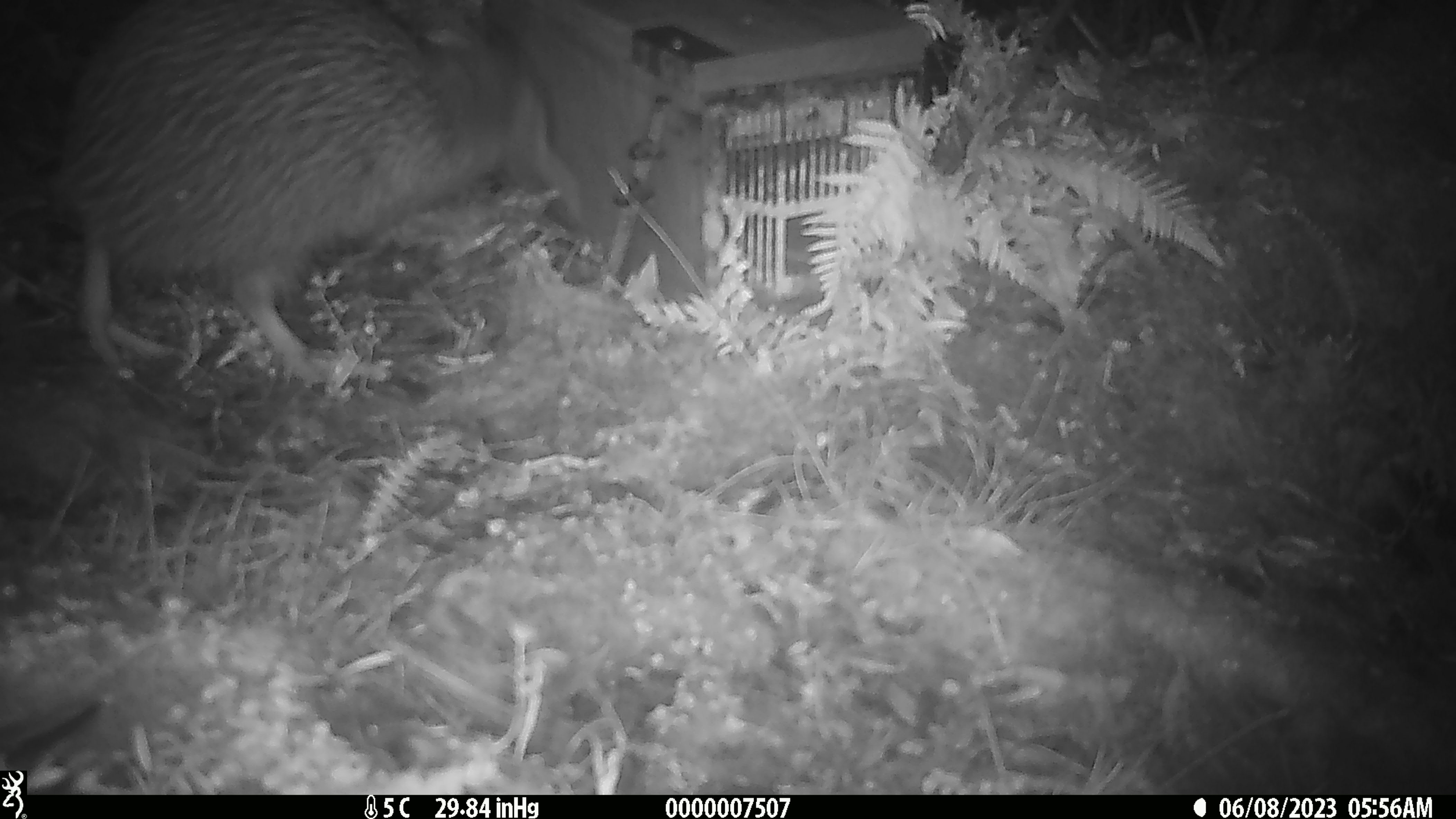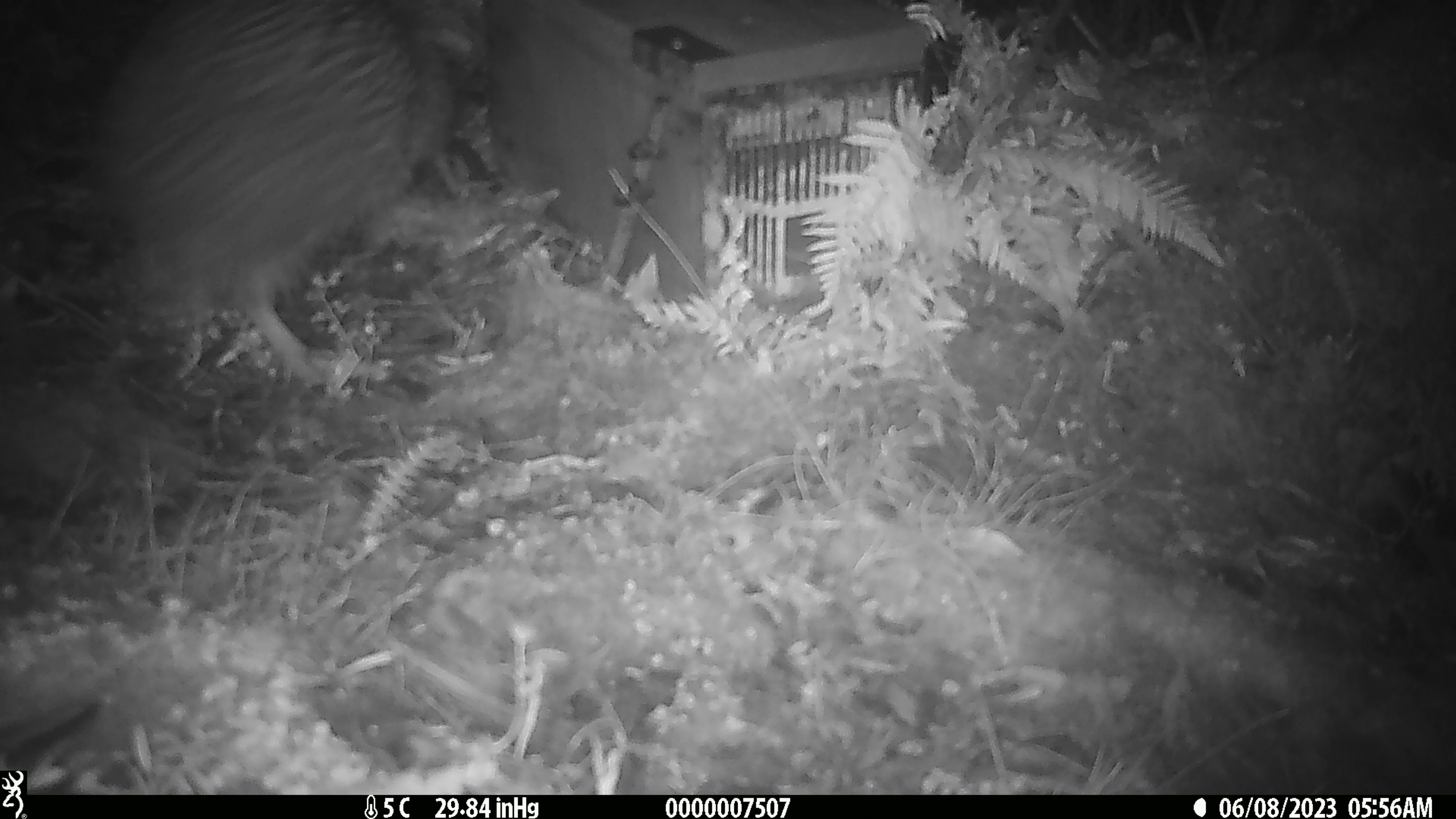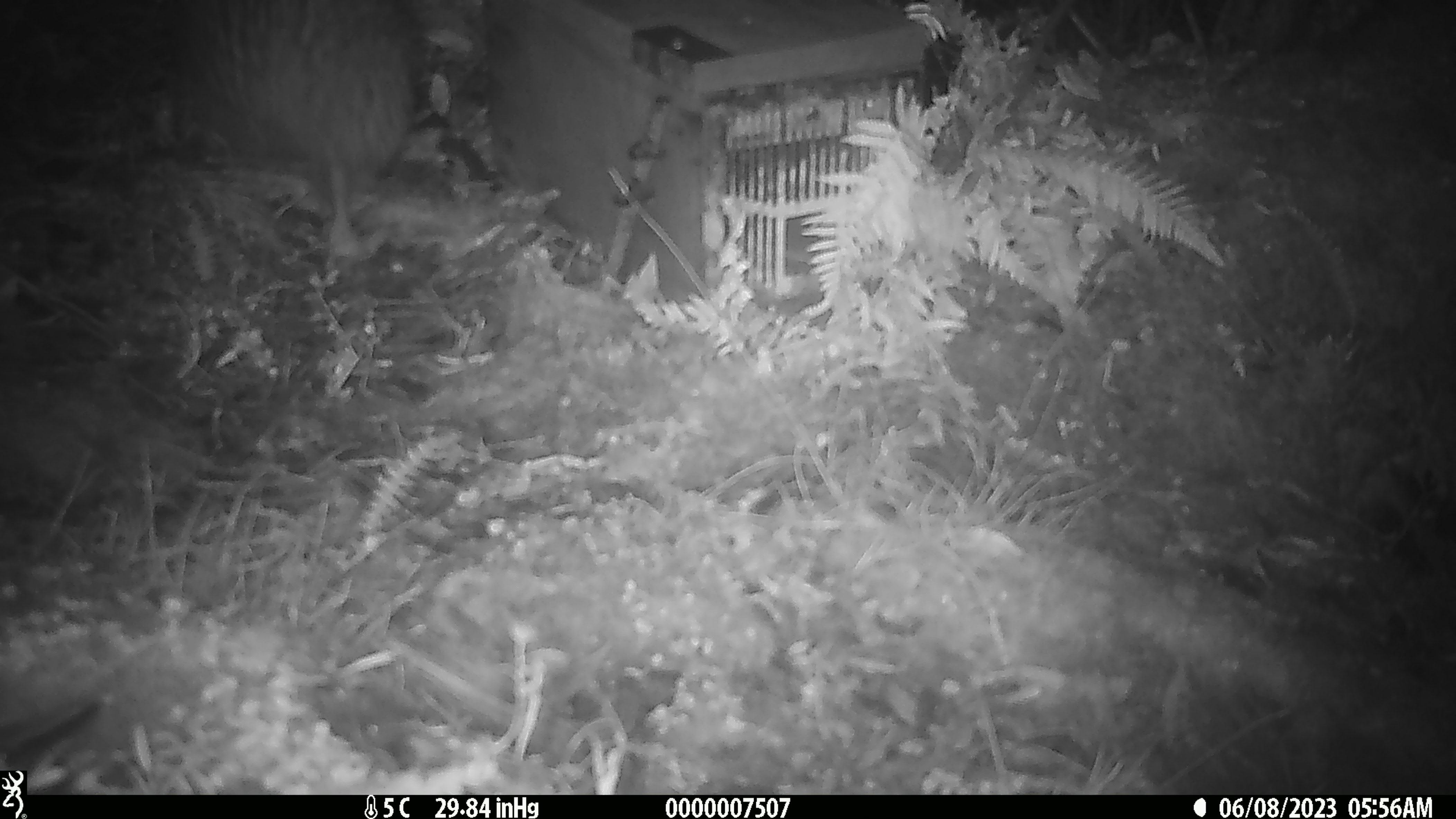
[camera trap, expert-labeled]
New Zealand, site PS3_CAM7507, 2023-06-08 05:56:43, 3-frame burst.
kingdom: Animalia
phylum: Chordata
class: Aves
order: Apterygiformes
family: Apterygidae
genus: Apteryx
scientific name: Apteryx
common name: kiwi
Kiwi (Apteryx).